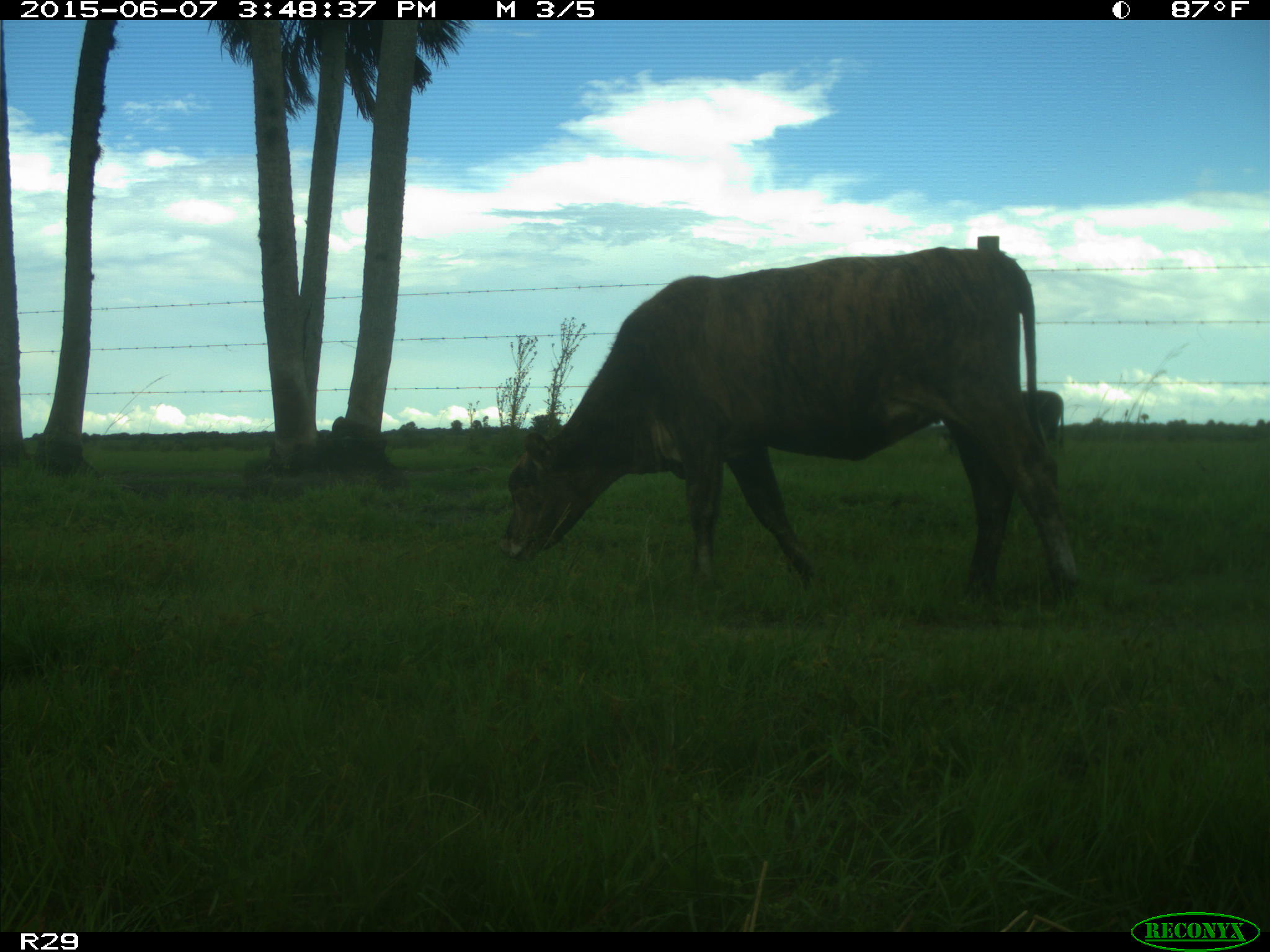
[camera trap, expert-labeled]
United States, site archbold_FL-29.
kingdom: Animalia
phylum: Chordata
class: Mammalia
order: Artiodactyla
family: Bovidae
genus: Bos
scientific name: Bos taurus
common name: domestic cow